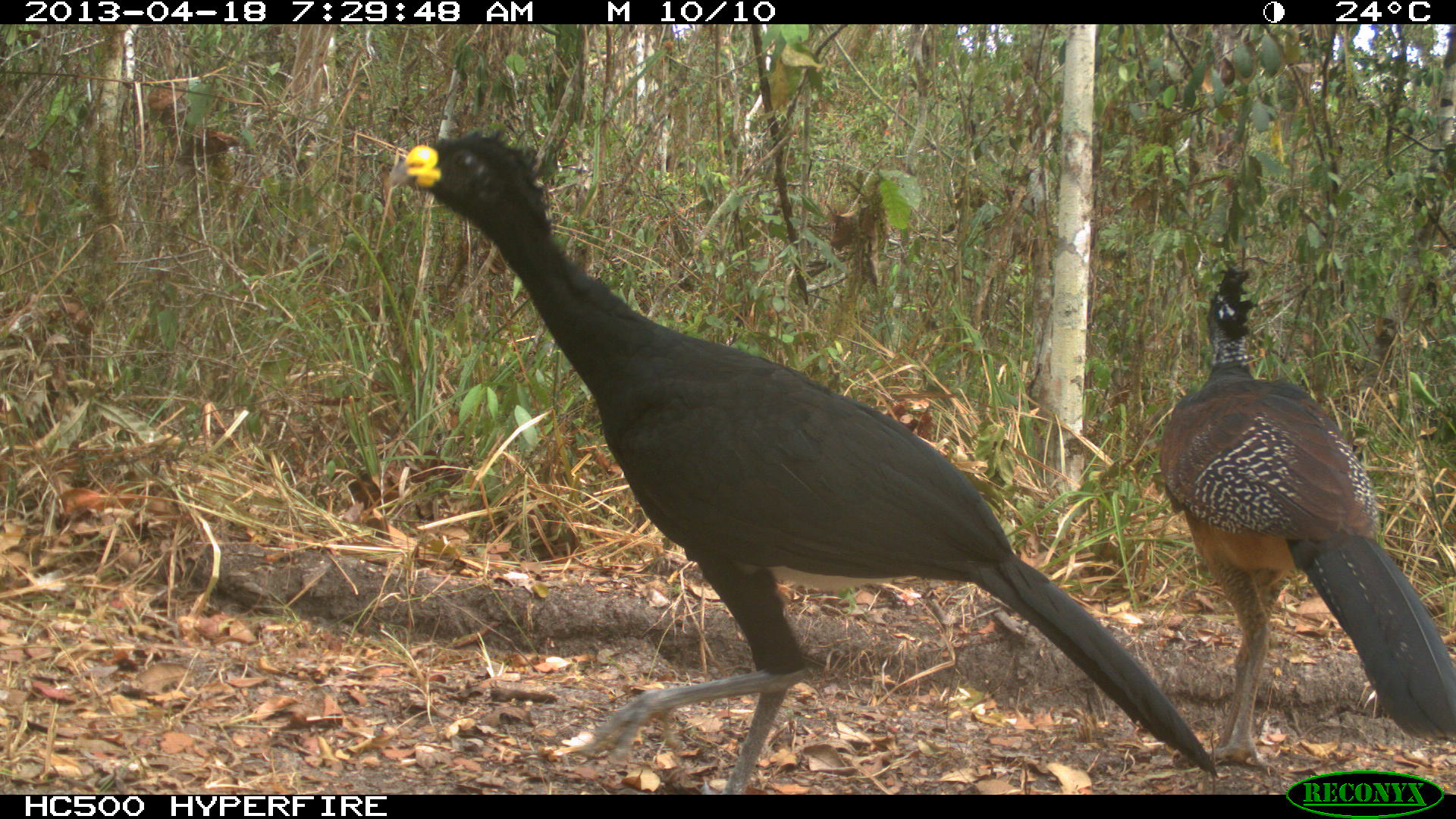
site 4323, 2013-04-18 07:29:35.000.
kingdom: Animalia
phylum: Chordata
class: Aves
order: Galliformes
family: Cracidae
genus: Crax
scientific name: Crax rubra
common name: great curassow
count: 3